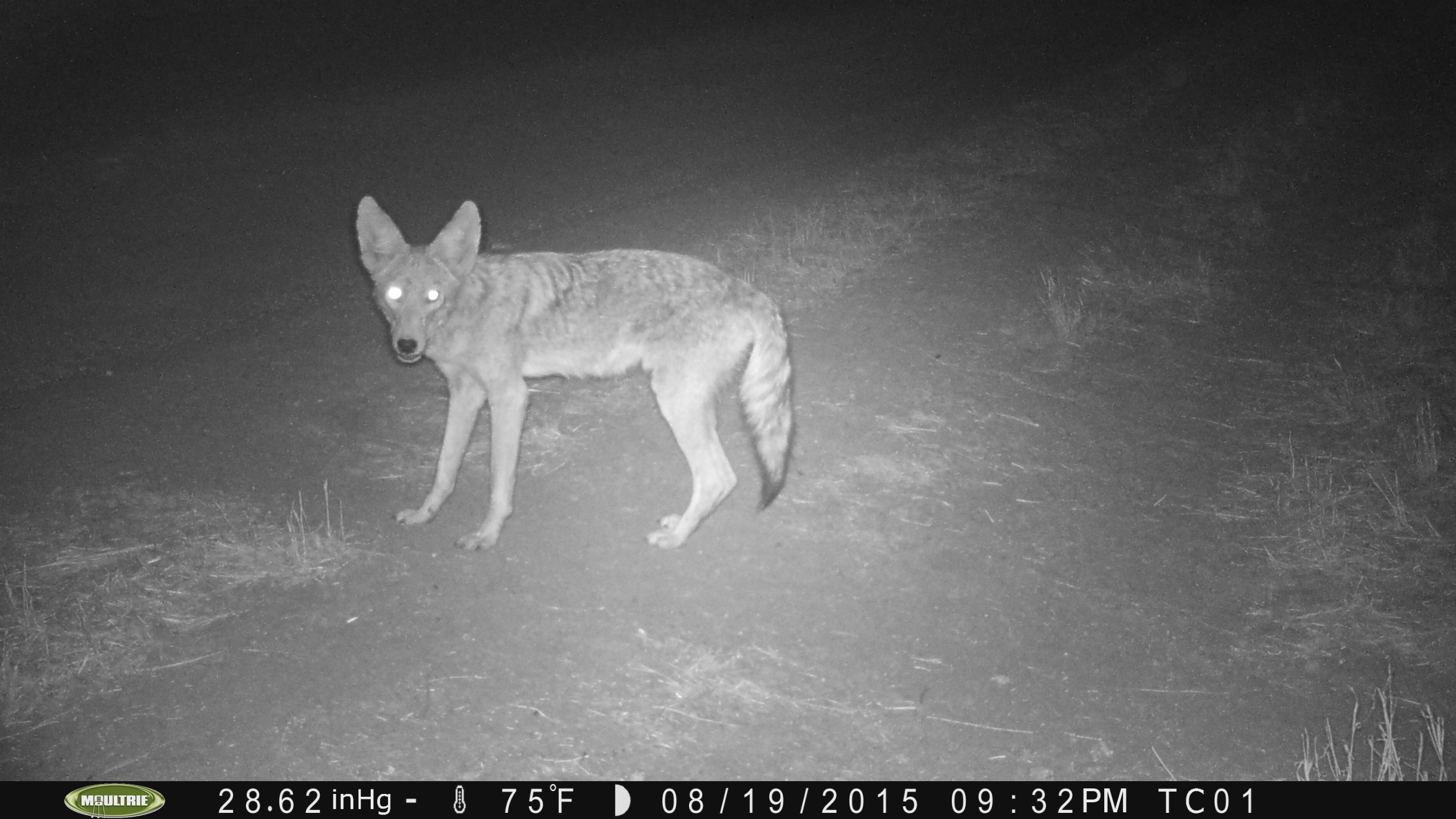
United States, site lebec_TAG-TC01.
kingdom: Animalia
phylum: Chordata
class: Mammalia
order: Carnivora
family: Canidae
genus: Canis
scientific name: Canis latrans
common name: coyote